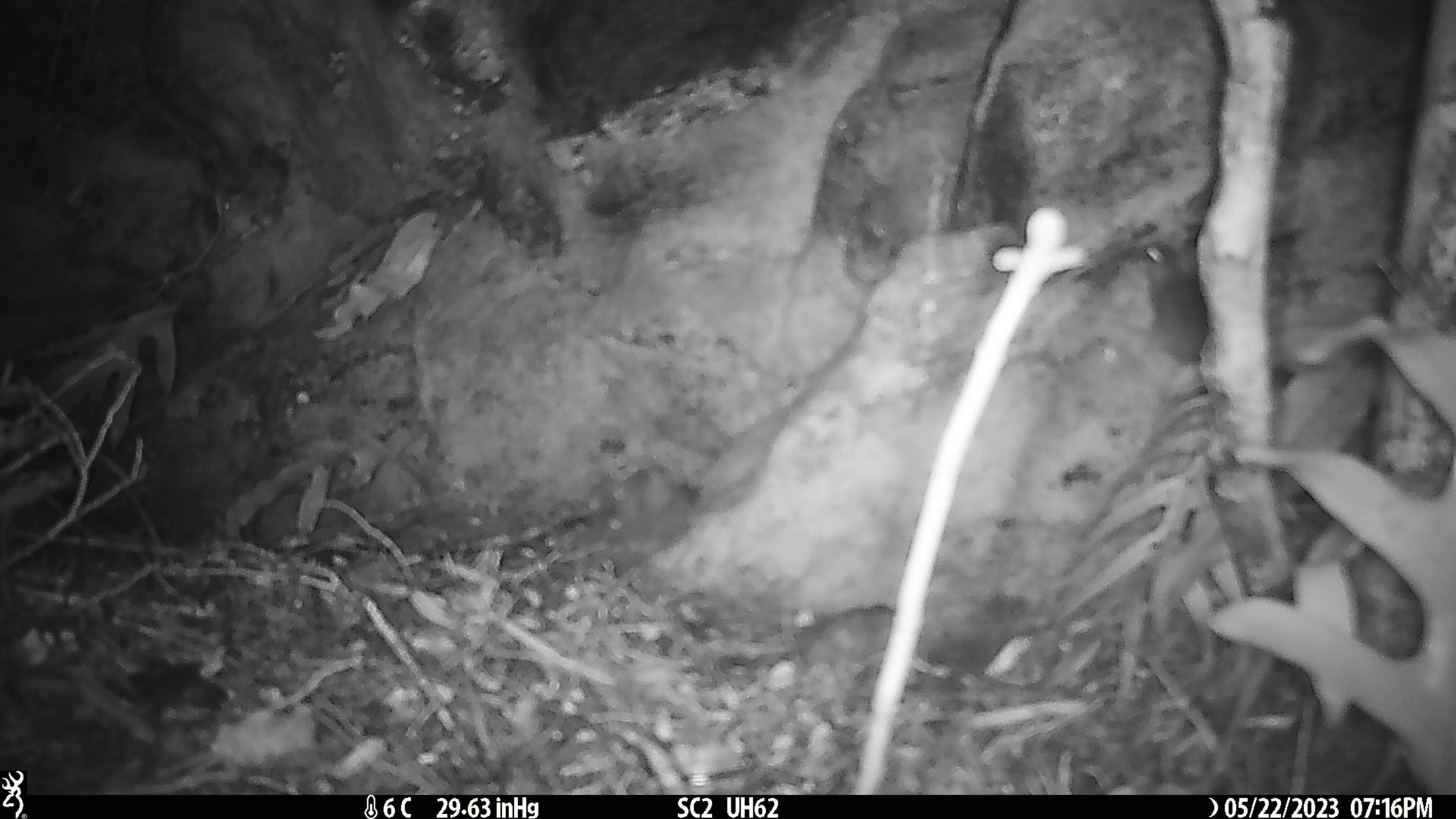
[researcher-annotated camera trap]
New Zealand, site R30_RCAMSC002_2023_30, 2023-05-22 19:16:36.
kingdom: Animalia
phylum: Chordata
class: Mammalia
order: Rodentia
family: Muridae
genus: Mus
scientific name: Mus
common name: mouse